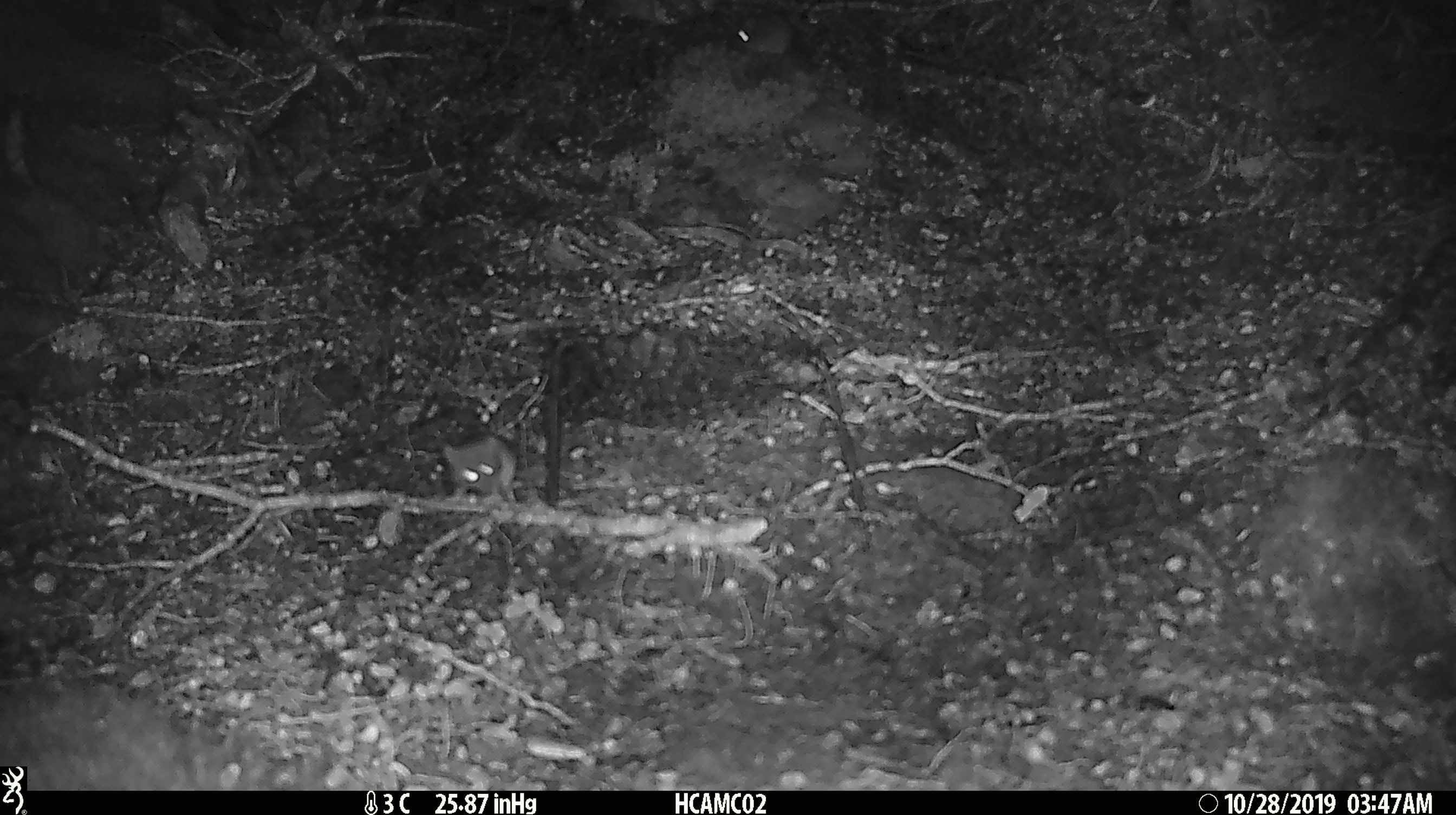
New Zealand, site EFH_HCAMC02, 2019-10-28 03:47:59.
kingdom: Animalia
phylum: Chordata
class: Mammalia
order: Rodentia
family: Muridae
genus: Mus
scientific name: Mus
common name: mouse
Mouse (Mus).